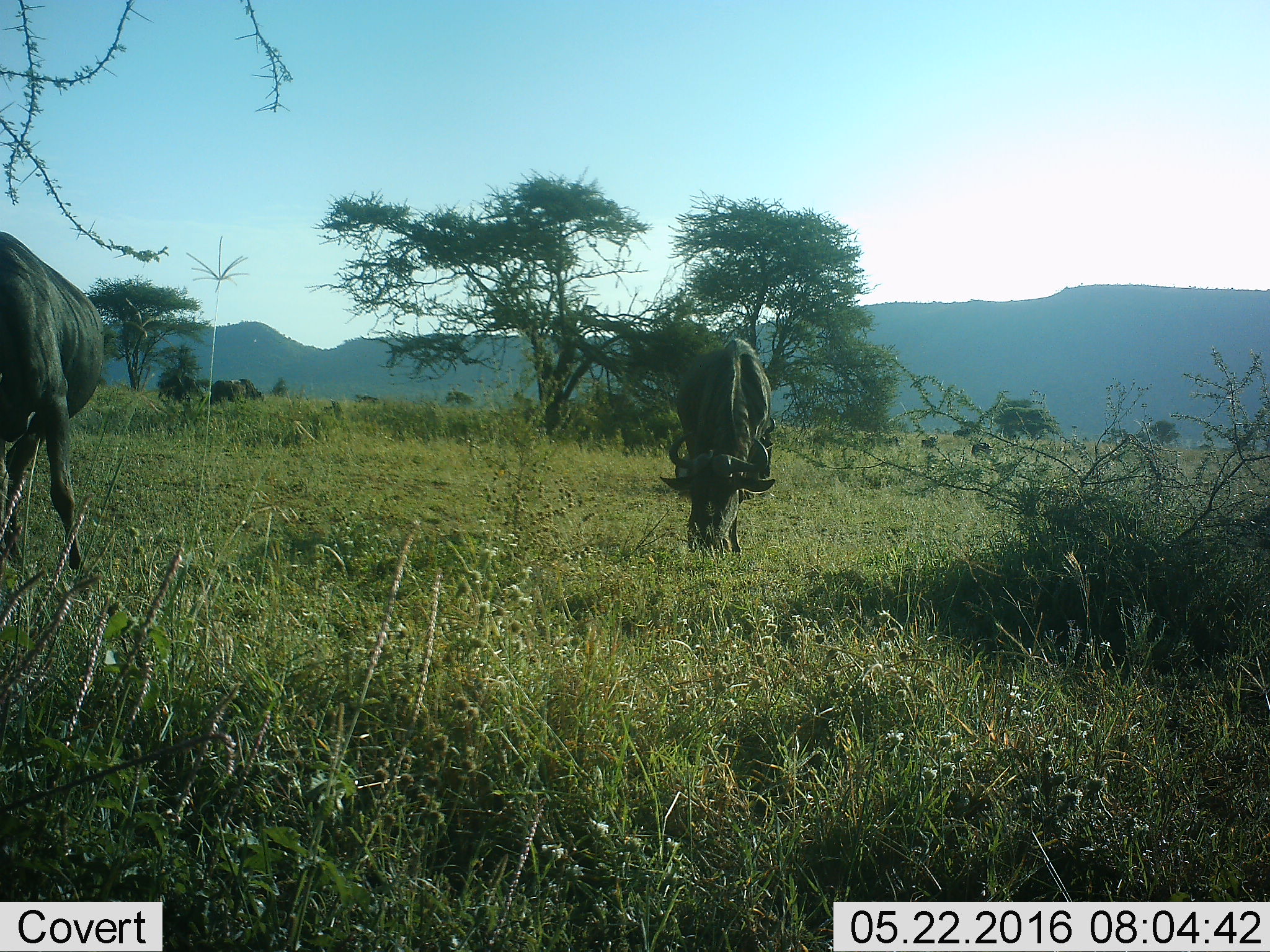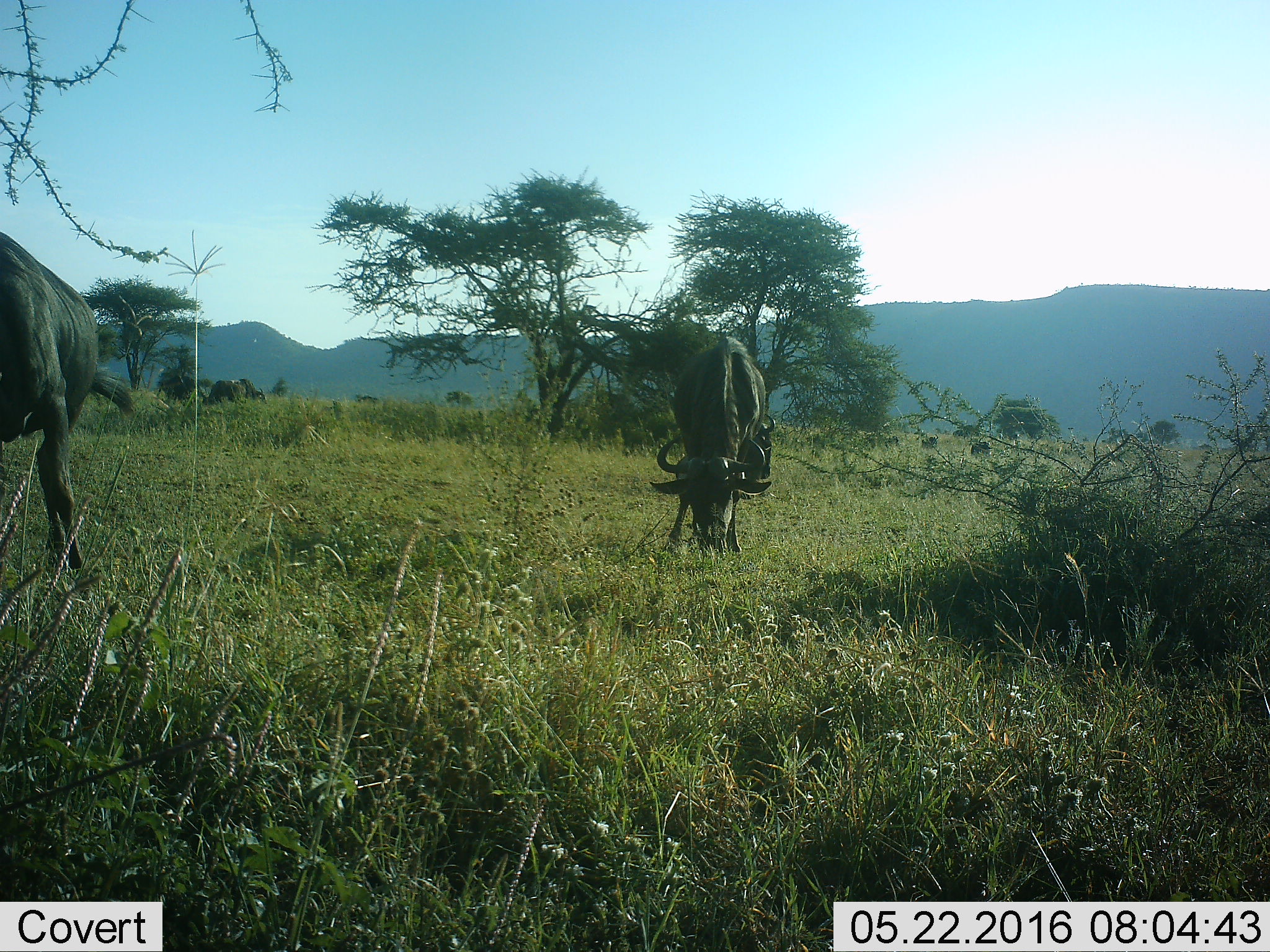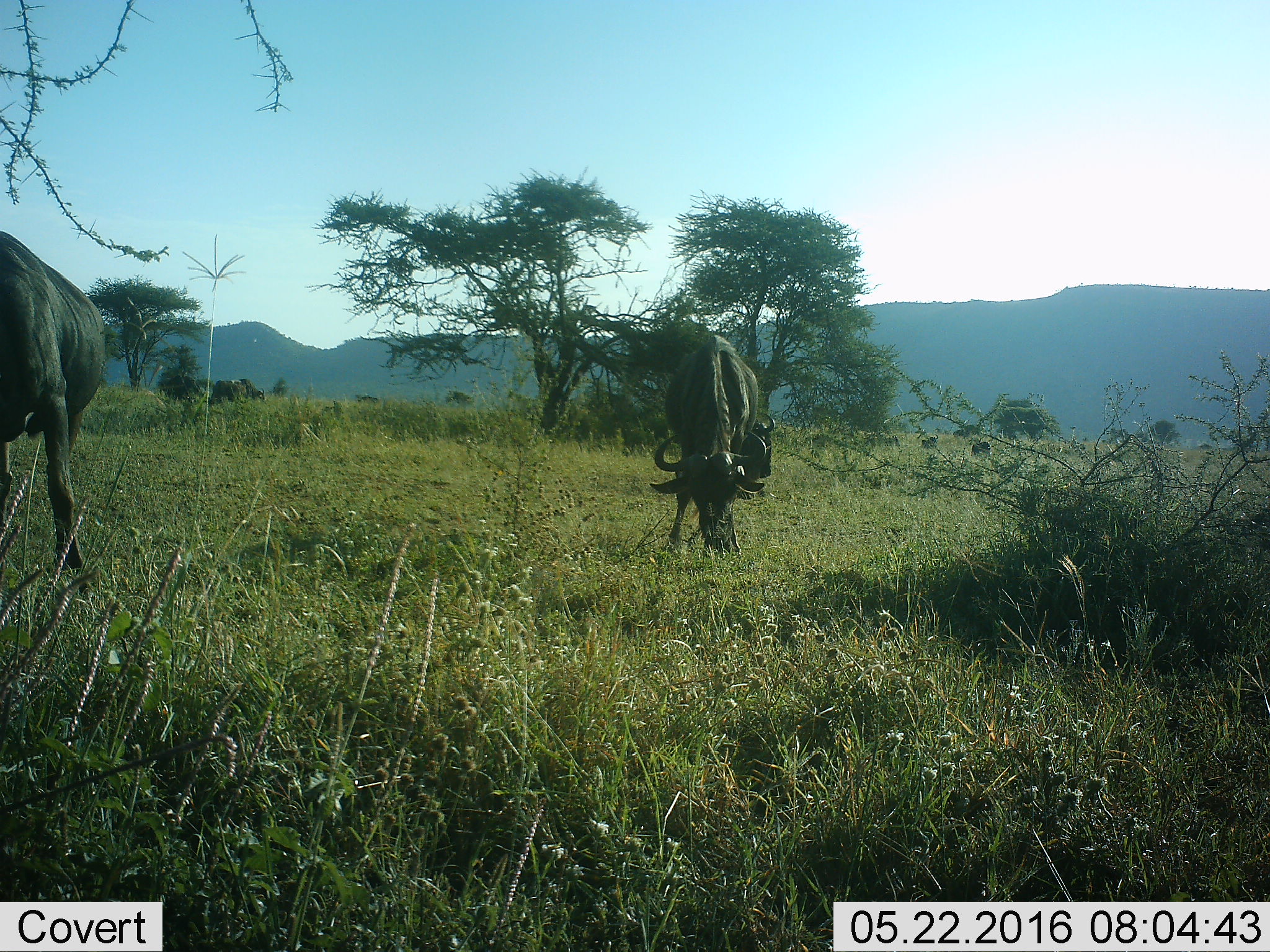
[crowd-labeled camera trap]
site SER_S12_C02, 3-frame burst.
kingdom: Animalia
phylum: Chordata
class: Mammalia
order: Artiodactyla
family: Bovidae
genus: Connochaetes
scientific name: Connochaetes taurinus taurinus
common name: blue wildebeest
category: wildebeestblue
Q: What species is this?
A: Wildebeestblue (blue wildebeest) (Connochaetes taurinus taurinus).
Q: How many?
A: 6.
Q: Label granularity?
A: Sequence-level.